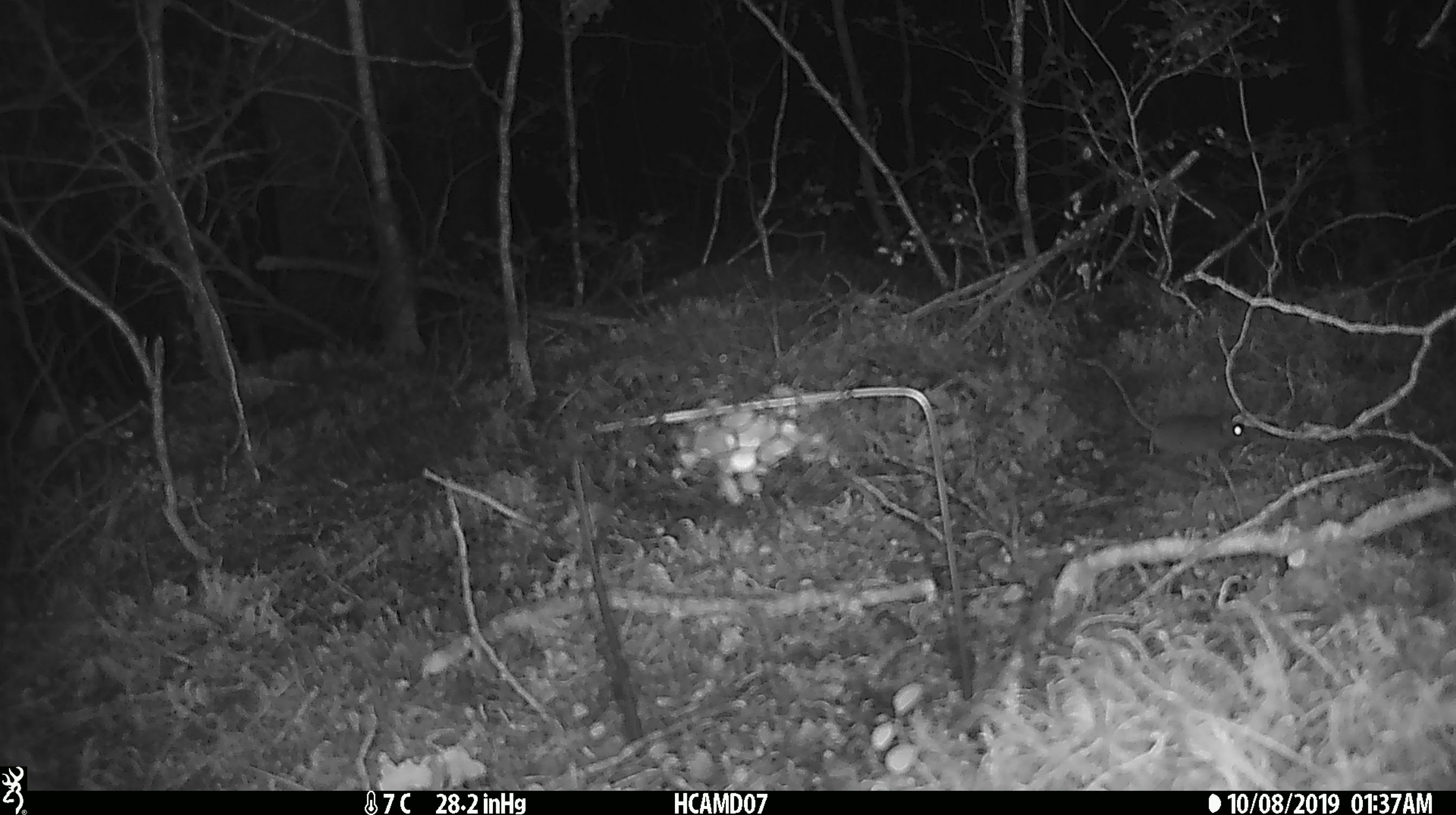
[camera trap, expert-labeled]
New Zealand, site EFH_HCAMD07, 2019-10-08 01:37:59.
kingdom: Animalia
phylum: Chordata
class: Mammalia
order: Rodentia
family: Muridae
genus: Mus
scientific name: Mus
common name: mouse